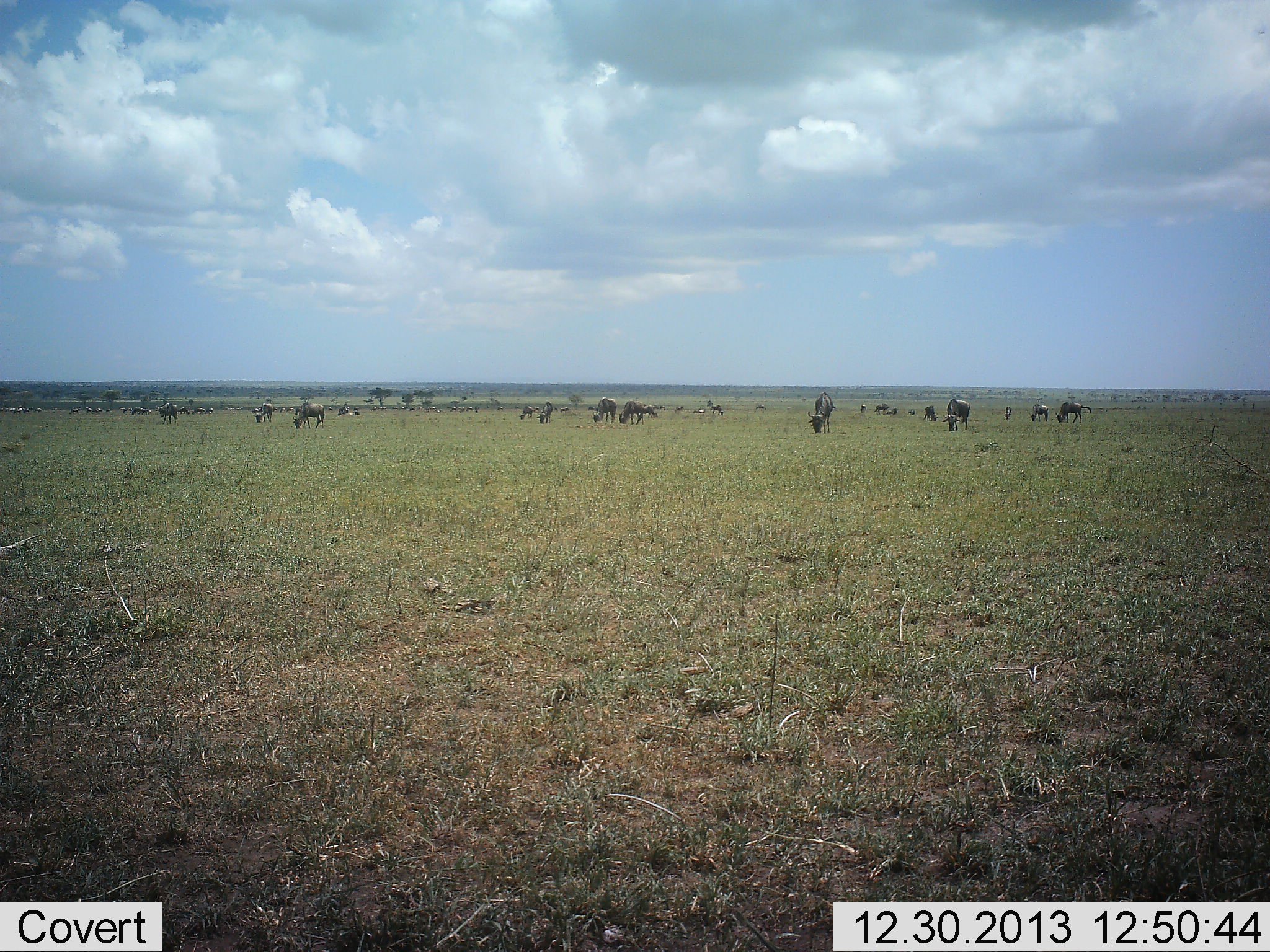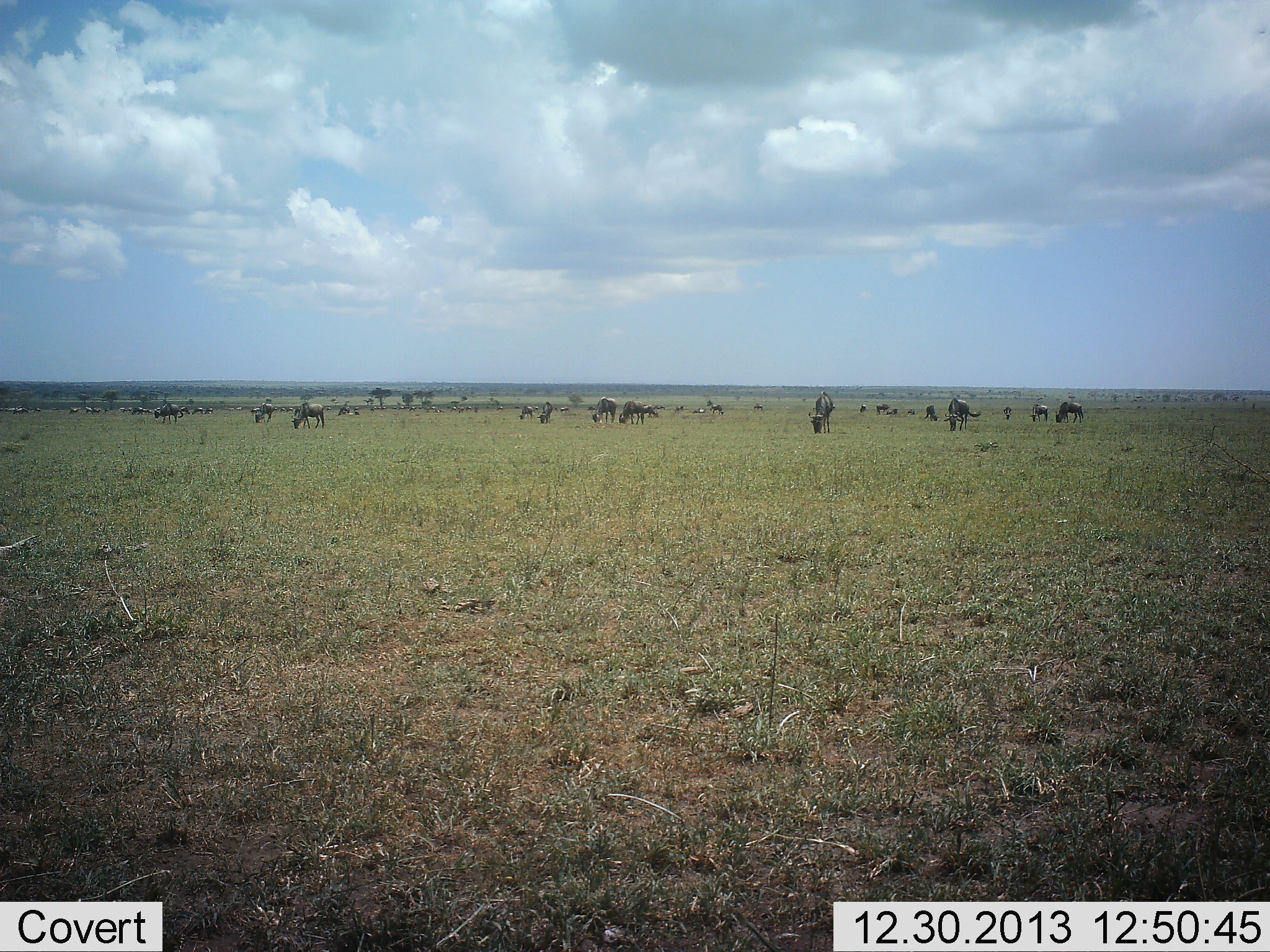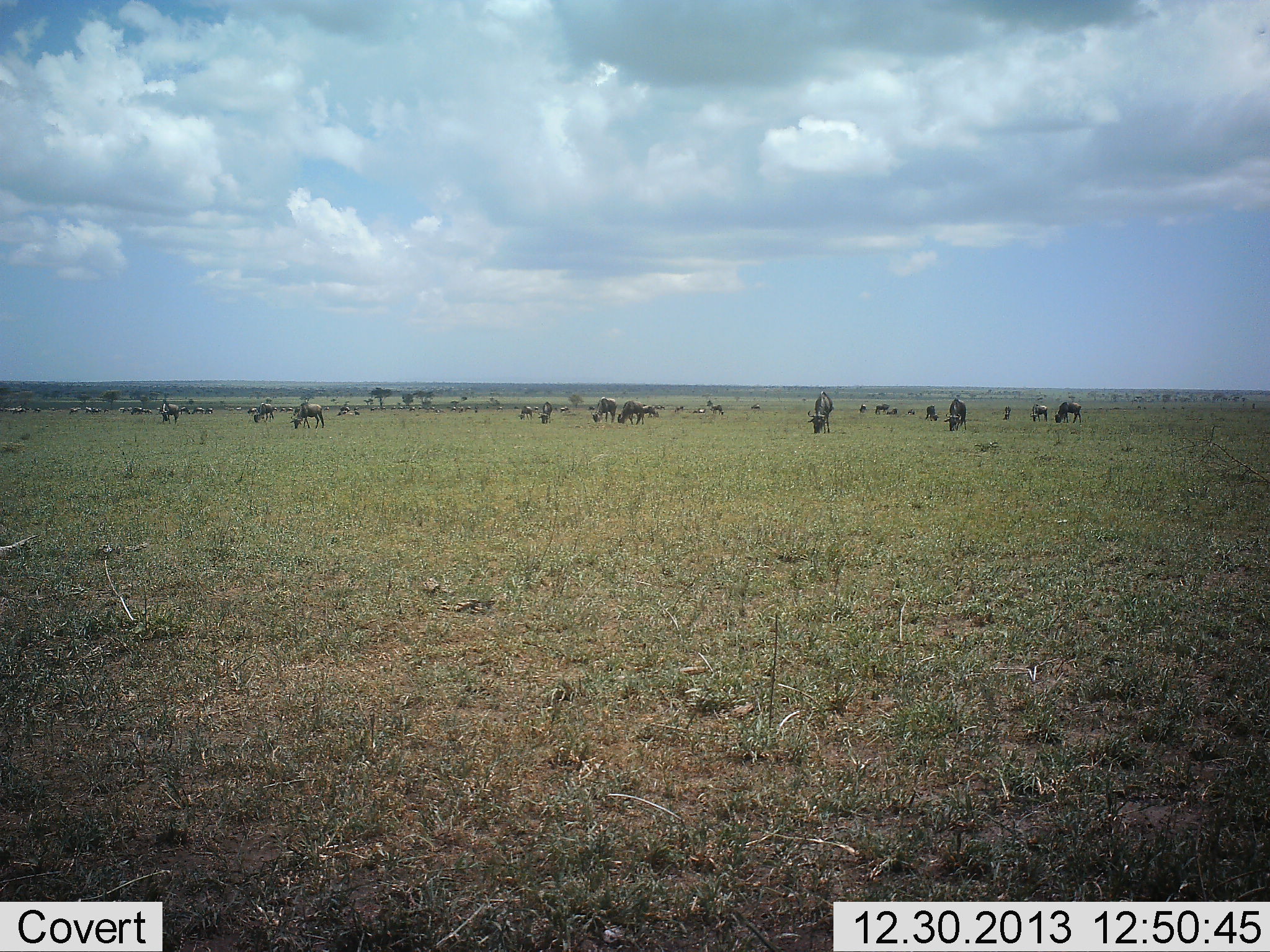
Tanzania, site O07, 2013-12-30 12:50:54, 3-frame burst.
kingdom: Animalia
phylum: Chordata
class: Mammalia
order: Artiodactyla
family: Bovidae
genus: Connochaetes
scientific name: Connochaetes taurinus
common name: blue wildebeest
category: wildebeest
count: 11-50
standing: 20%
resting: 0%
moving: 0%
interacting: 0%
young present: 0%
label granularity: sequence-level